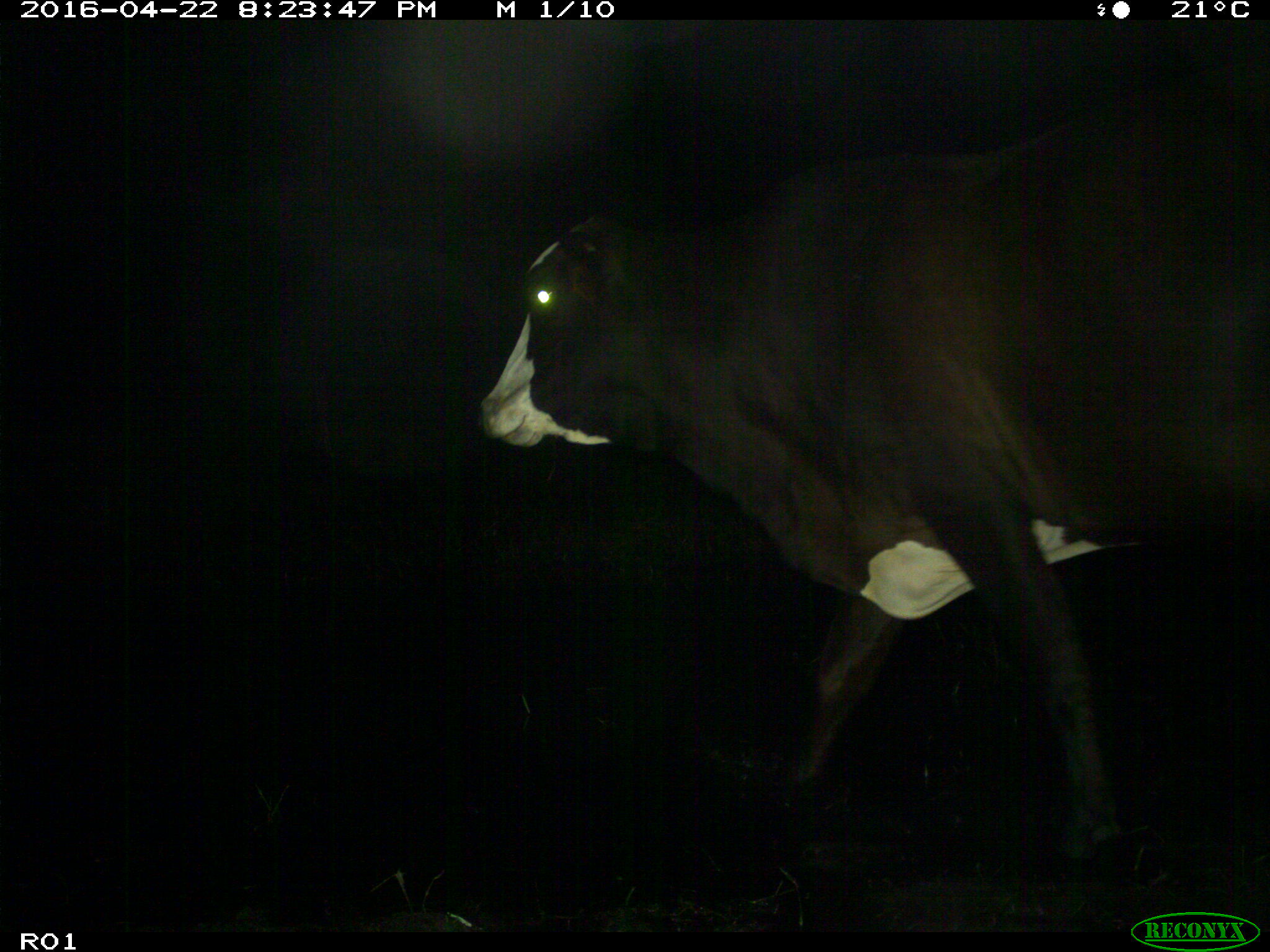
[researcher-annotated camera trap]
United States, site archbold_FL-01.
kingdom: Animalia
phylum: Chordata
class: Mammalia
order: Artiodactyla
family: Bovidae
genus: Bos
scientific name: Bos taurus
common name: domestic cow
Bos taurus (domestic cow).